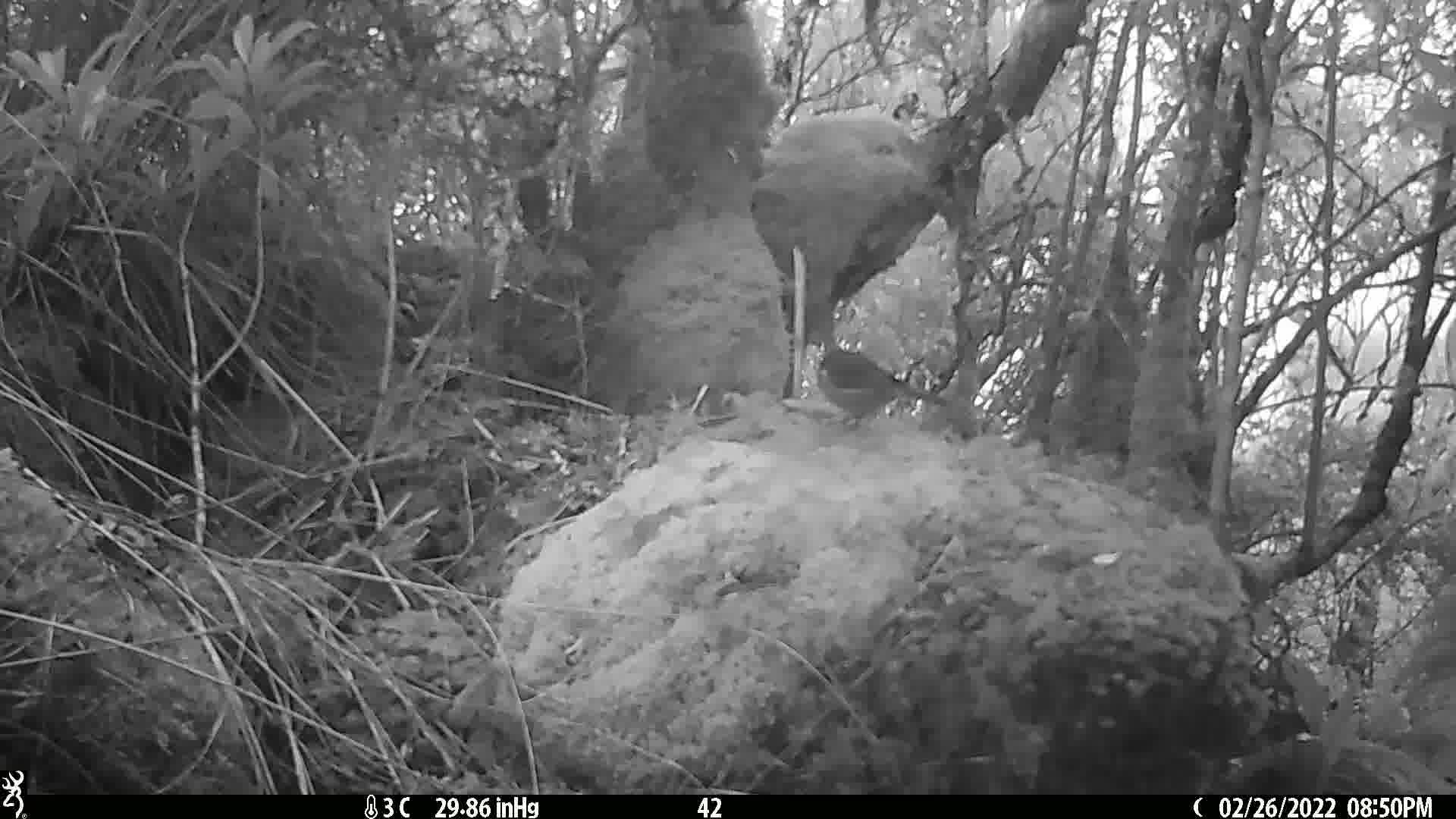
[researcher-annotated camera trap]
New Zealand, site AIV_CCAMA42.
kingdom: Animalia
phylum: Chordata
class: Aves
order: Passeriformes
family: Meliphagidae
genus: Anthornis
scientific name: Anthornis melanura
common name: new zealand bellbird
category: bellbird